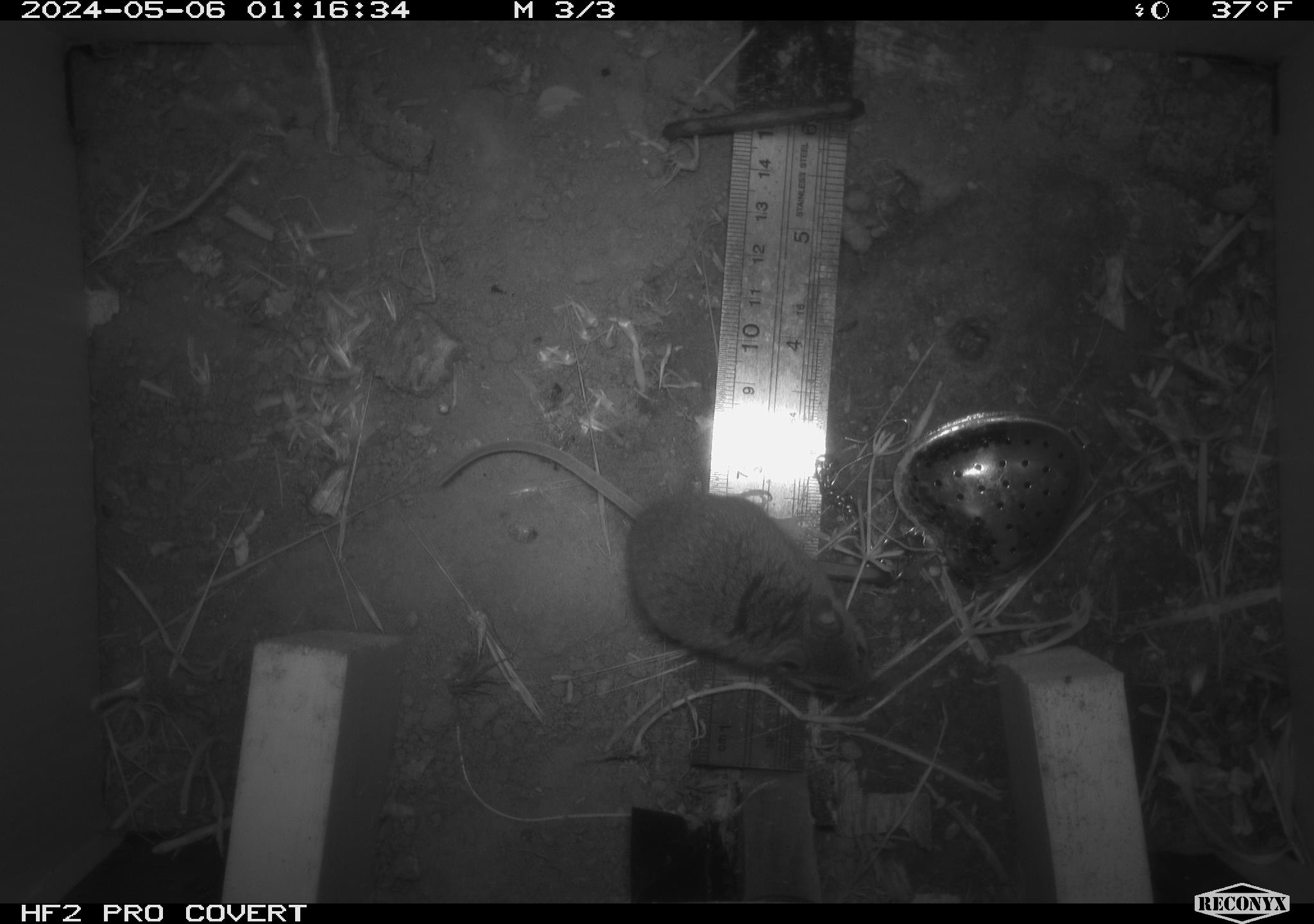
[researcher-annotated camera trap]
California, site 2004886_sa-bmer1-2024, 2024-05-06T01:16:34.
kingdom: Animalia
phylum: Chordata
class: Mammalia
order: Rodentia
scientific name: Rodentia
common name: mouse species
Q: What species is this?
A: Mouse species (Rodentia).